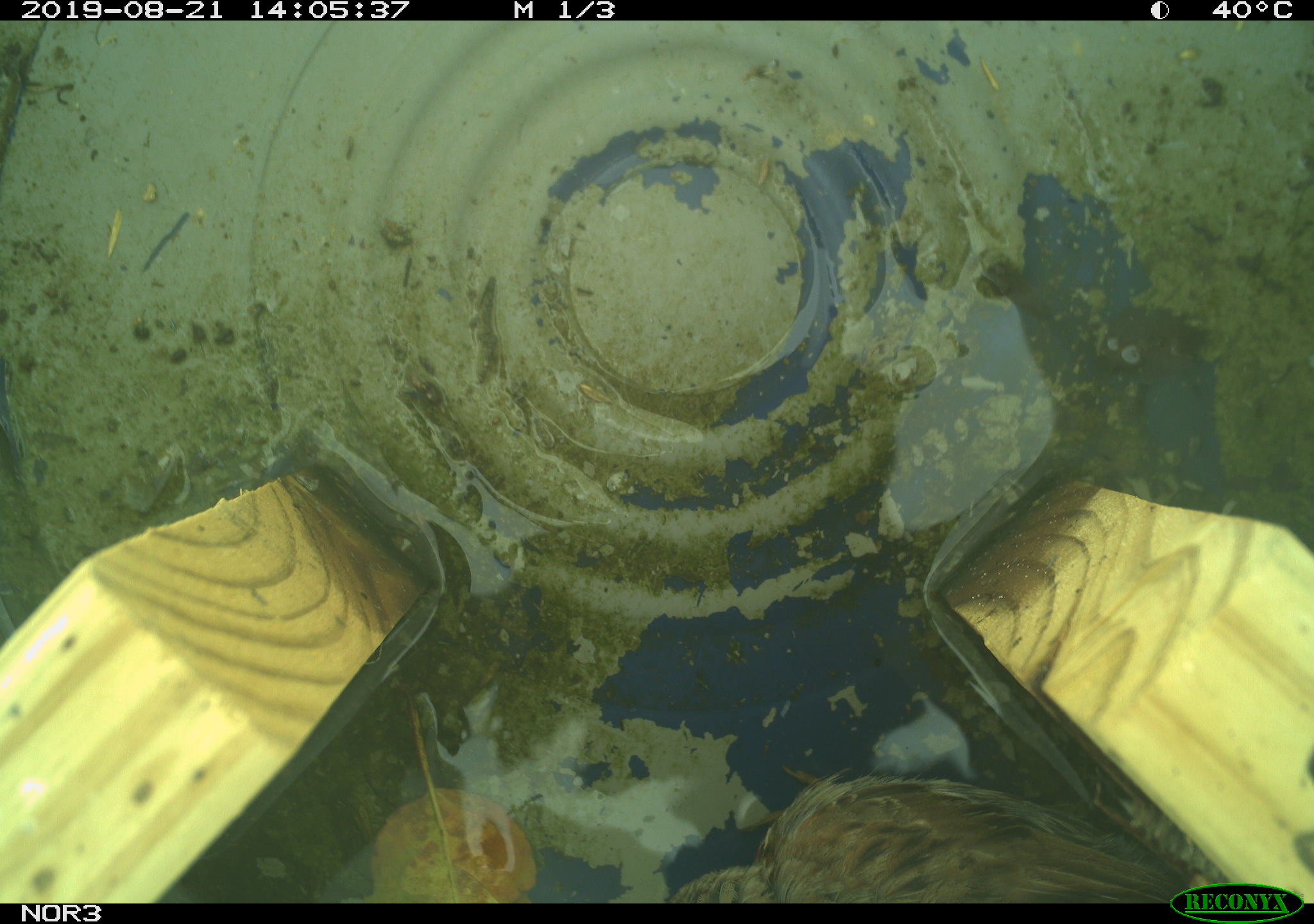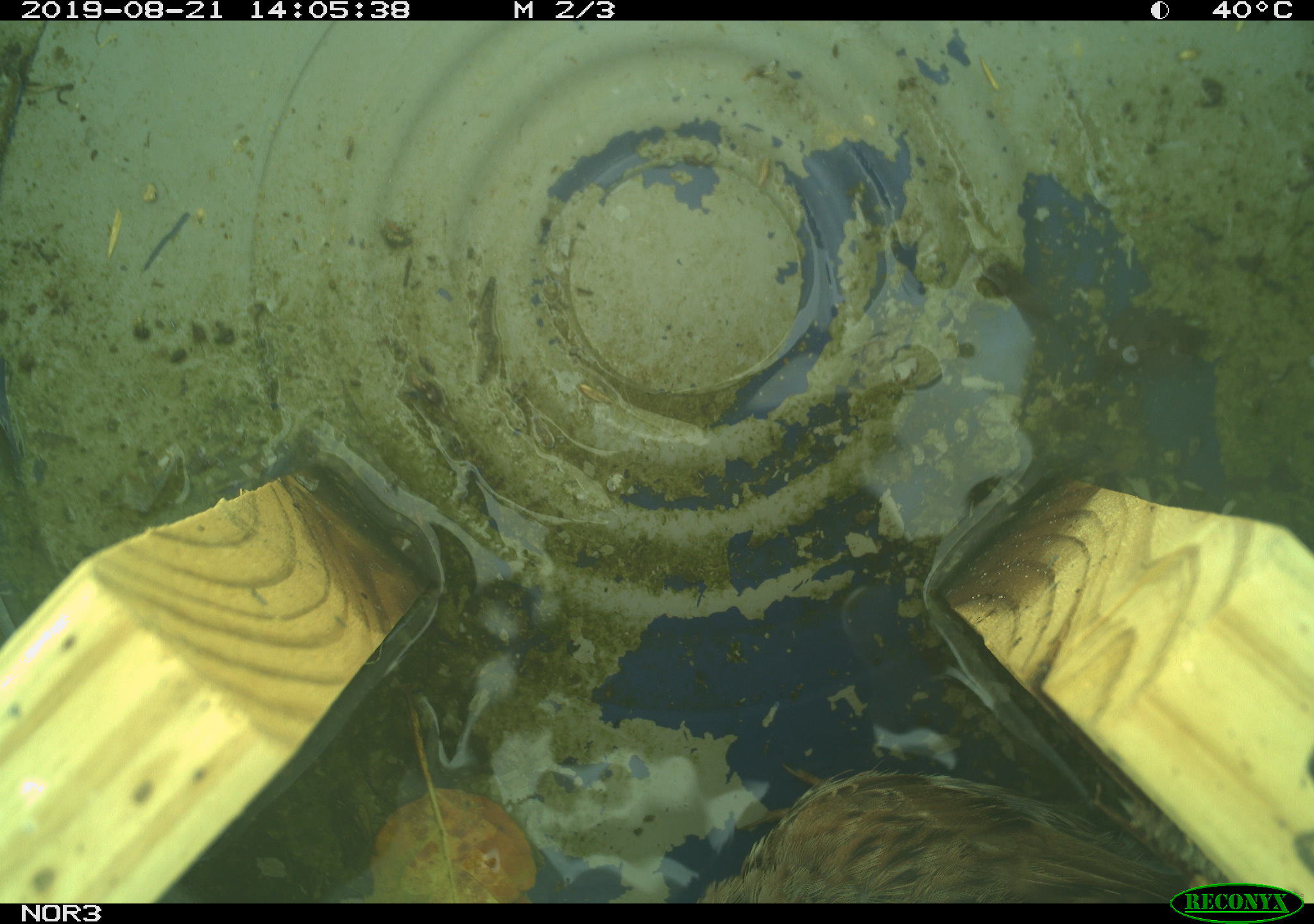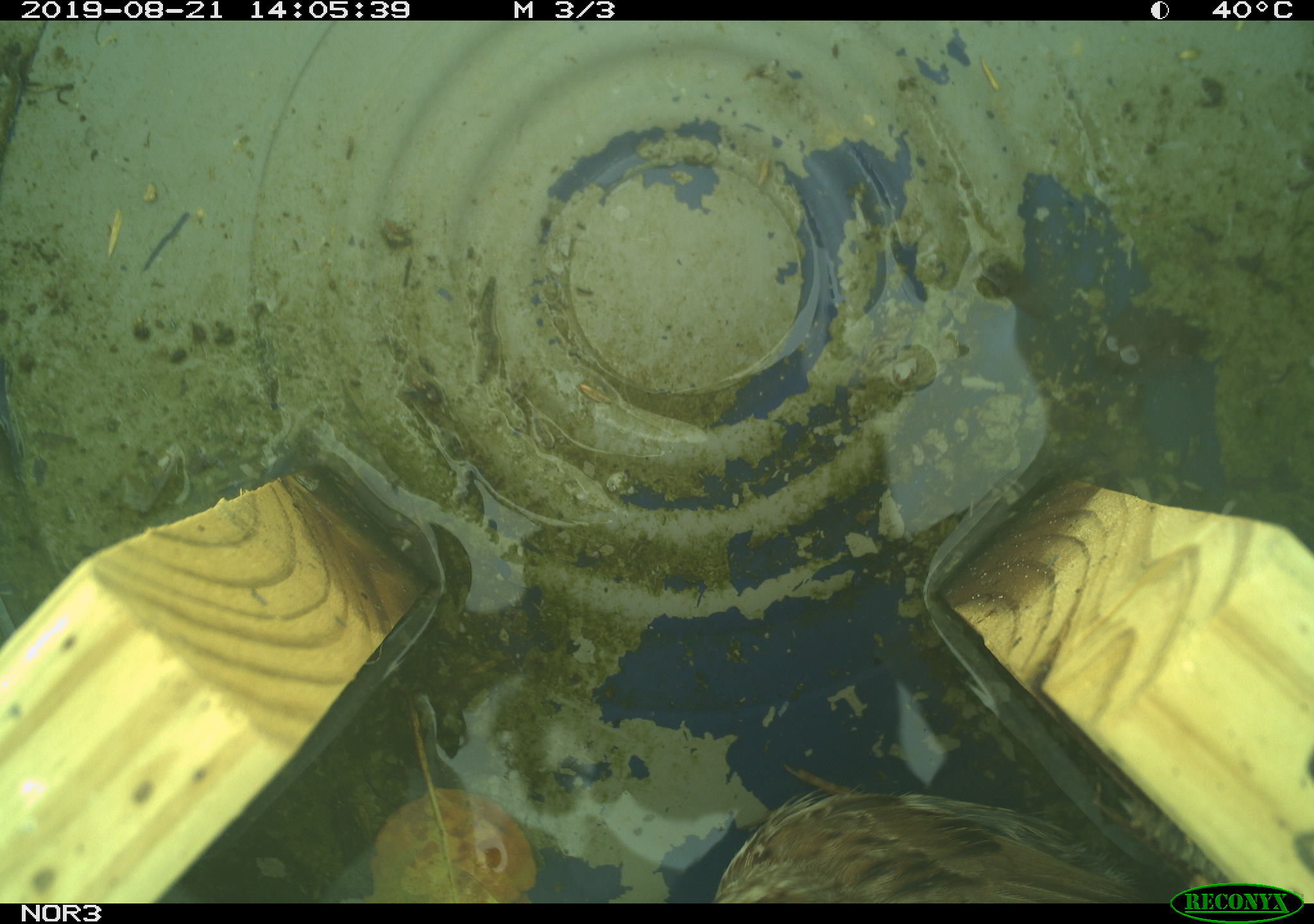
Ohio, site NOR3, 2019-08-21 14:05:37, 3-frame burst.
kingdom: Animalia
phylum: Chordata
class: Aves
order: Passeriformes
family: Passerellidae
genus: Melospiza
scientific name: Melospiza melodia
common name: song sparrow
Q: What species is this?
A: Song sparrow (Melospiza melodia).